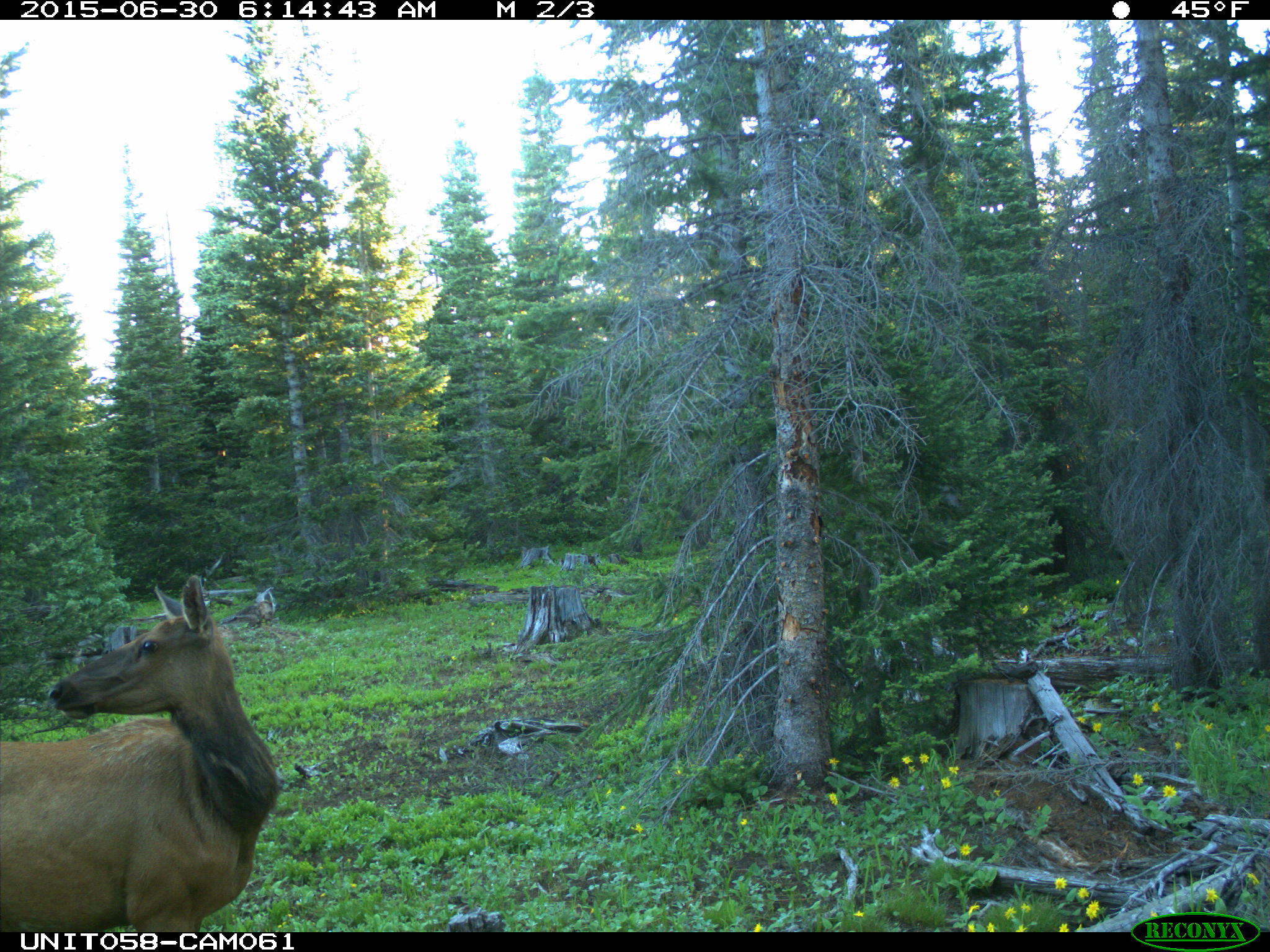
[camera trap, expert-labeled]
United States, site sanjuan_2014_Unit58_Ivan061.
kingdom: Animalia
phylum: Chordata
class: Mammalia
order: Artiodactyla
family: Cervidae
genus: Cervus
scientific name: Cervus elaphus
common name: red deer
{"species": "Cervus elaphus (red deer)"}